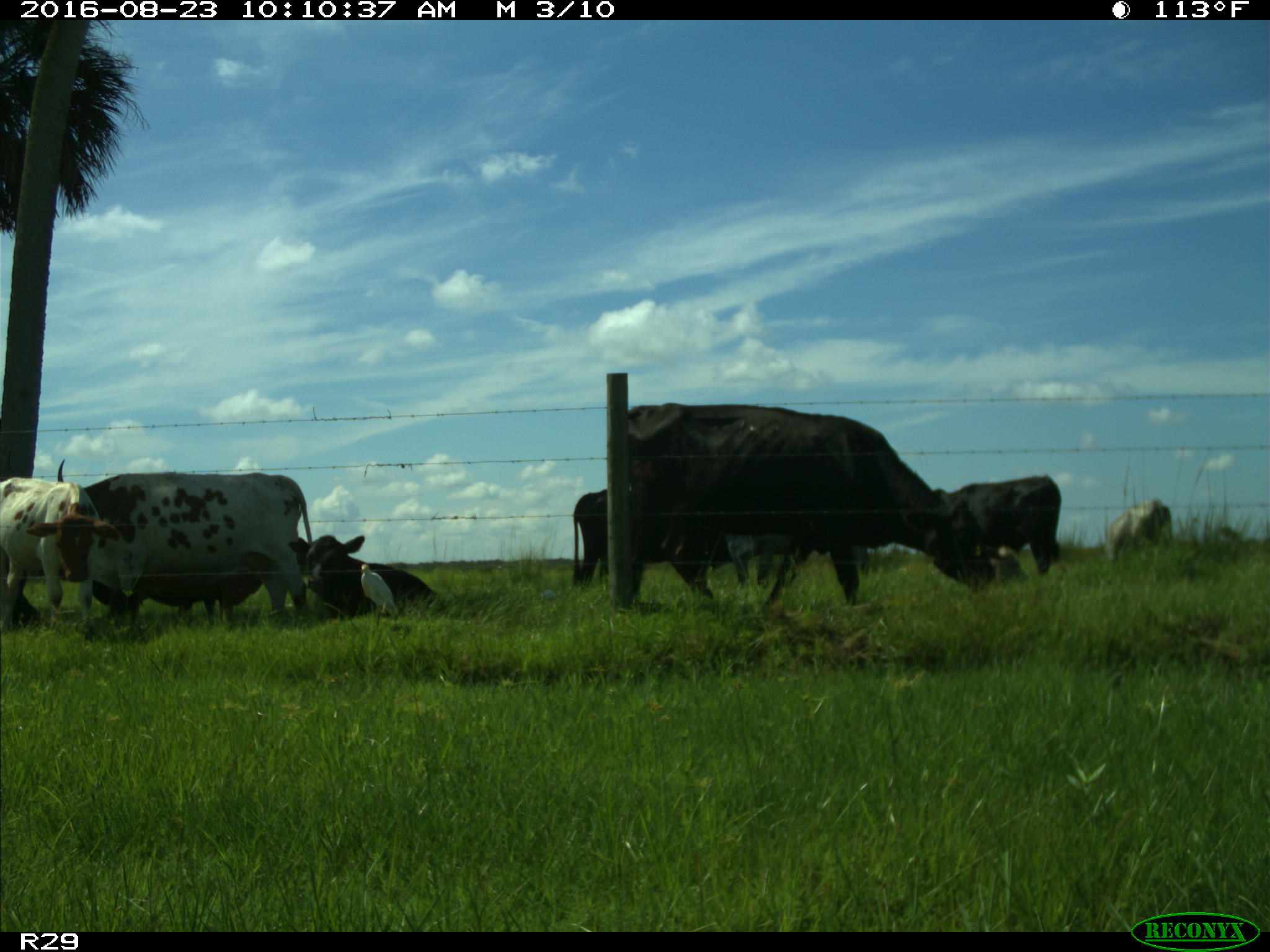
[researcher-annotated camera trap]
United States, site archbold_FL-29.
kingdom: Animalia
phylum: Chordata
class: Mammalia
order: Artiodactyla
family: Bovidae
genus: Bos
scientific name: Bos taurus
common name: domestic cow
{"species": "Bos taurus (domestic cow)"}